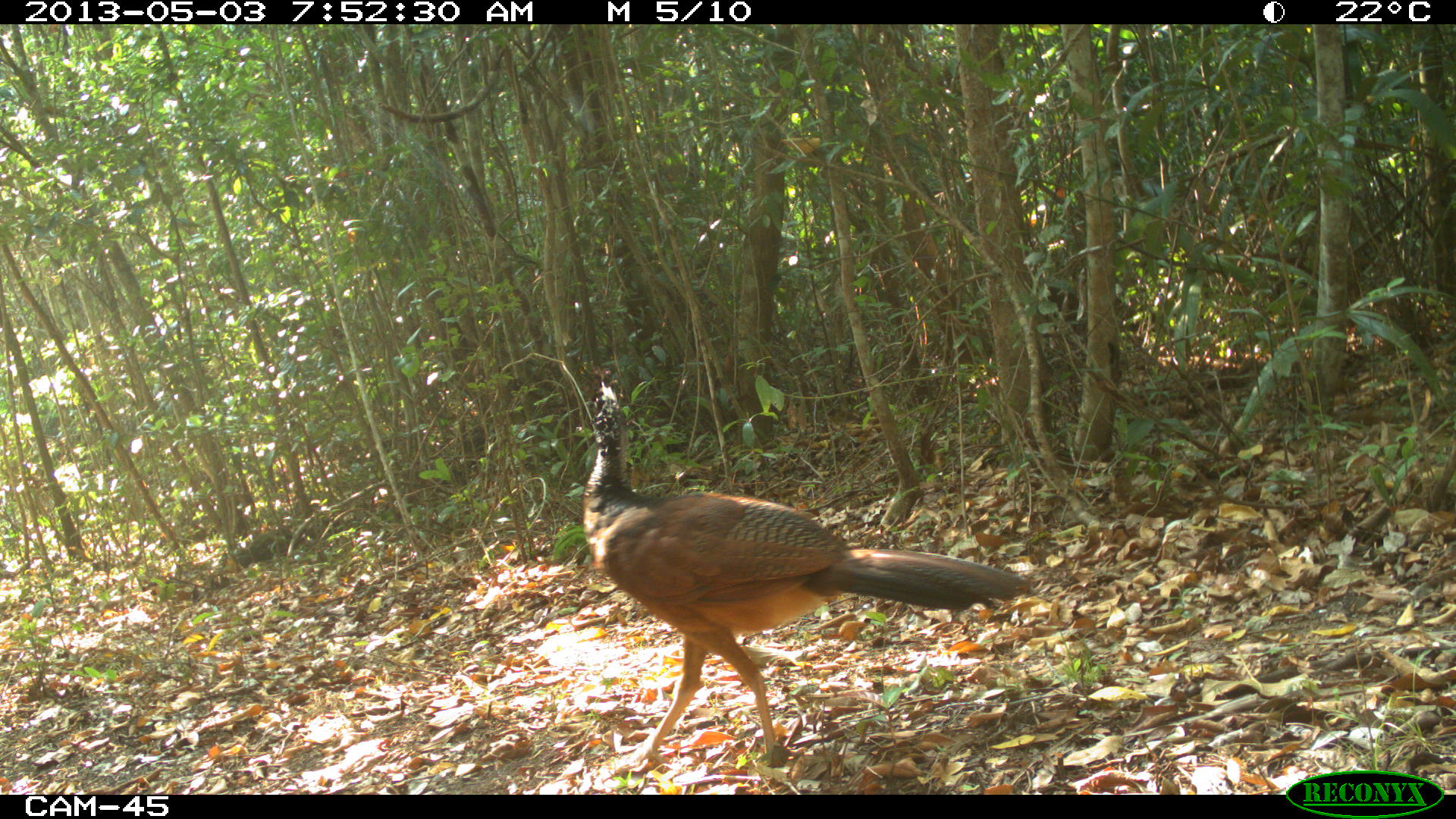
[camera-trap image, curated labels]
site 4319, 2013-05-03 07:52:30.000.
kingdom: Animalia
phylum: Chordata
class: Aves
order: Galliformes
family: Cracidae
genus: Crax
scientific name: Crax rubra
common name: great curassow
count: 1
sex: female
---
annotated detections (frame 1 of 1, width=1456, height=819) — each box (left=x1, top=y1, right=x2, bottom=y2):
crax rubra: (left=574, top=368, right=1032, bottom=763)